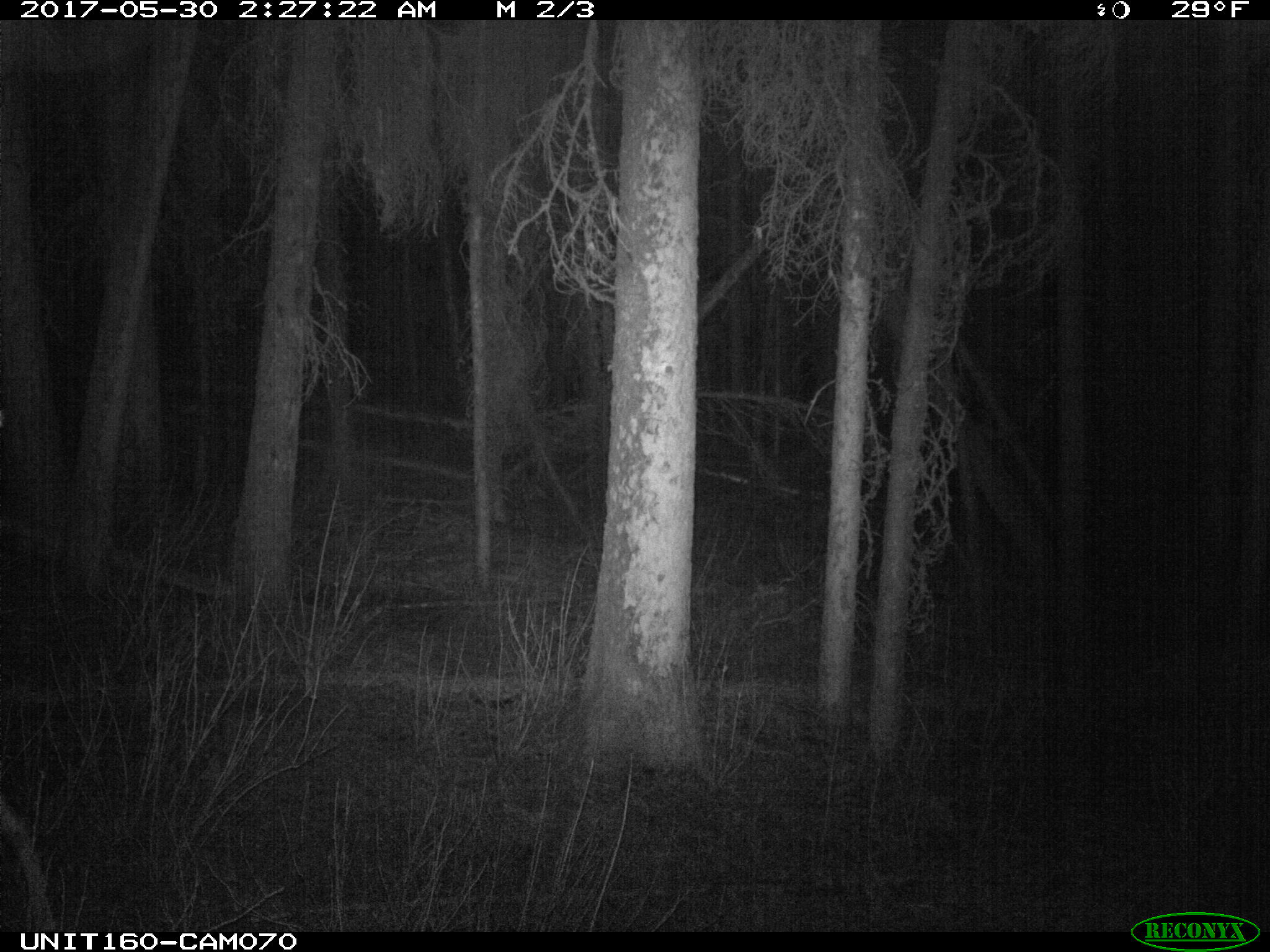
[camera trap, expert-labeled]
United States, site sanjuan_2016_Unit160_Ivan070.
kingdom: Animalia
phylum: Chordata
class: Mammalia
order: Artiodactyla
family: Cervidae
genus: Odocoileus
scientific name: Odocoileus hemionus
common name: mule deer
Odocoileus hemionus (mule deer).